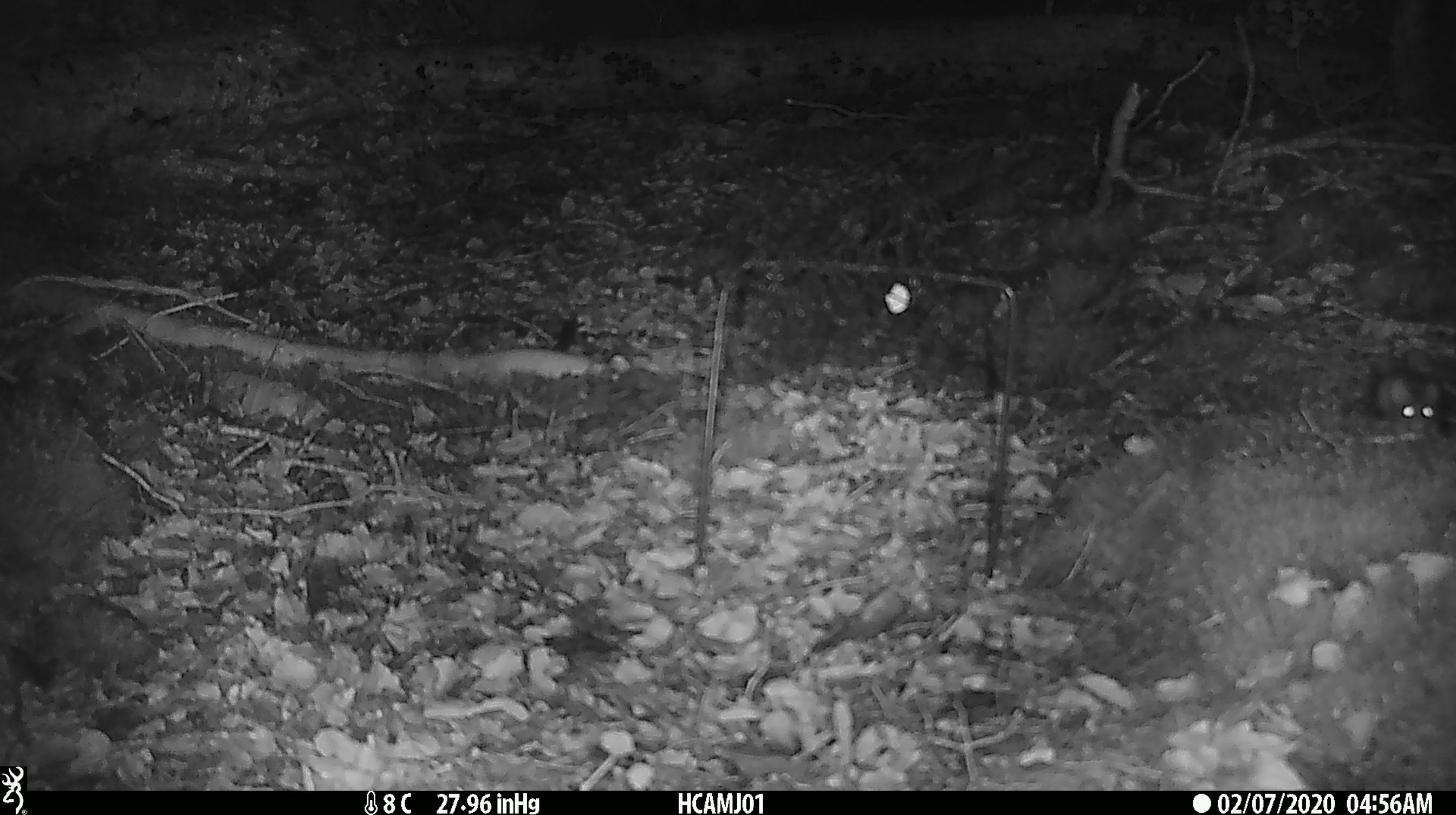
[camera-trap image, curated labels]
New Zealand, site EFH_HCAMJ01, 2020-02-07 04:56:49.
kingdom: Animalia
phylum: Chordata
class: Mammalia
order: Rodentia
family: Muridae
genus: Mus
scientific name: Mus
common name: mouse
Mouse (Mus).